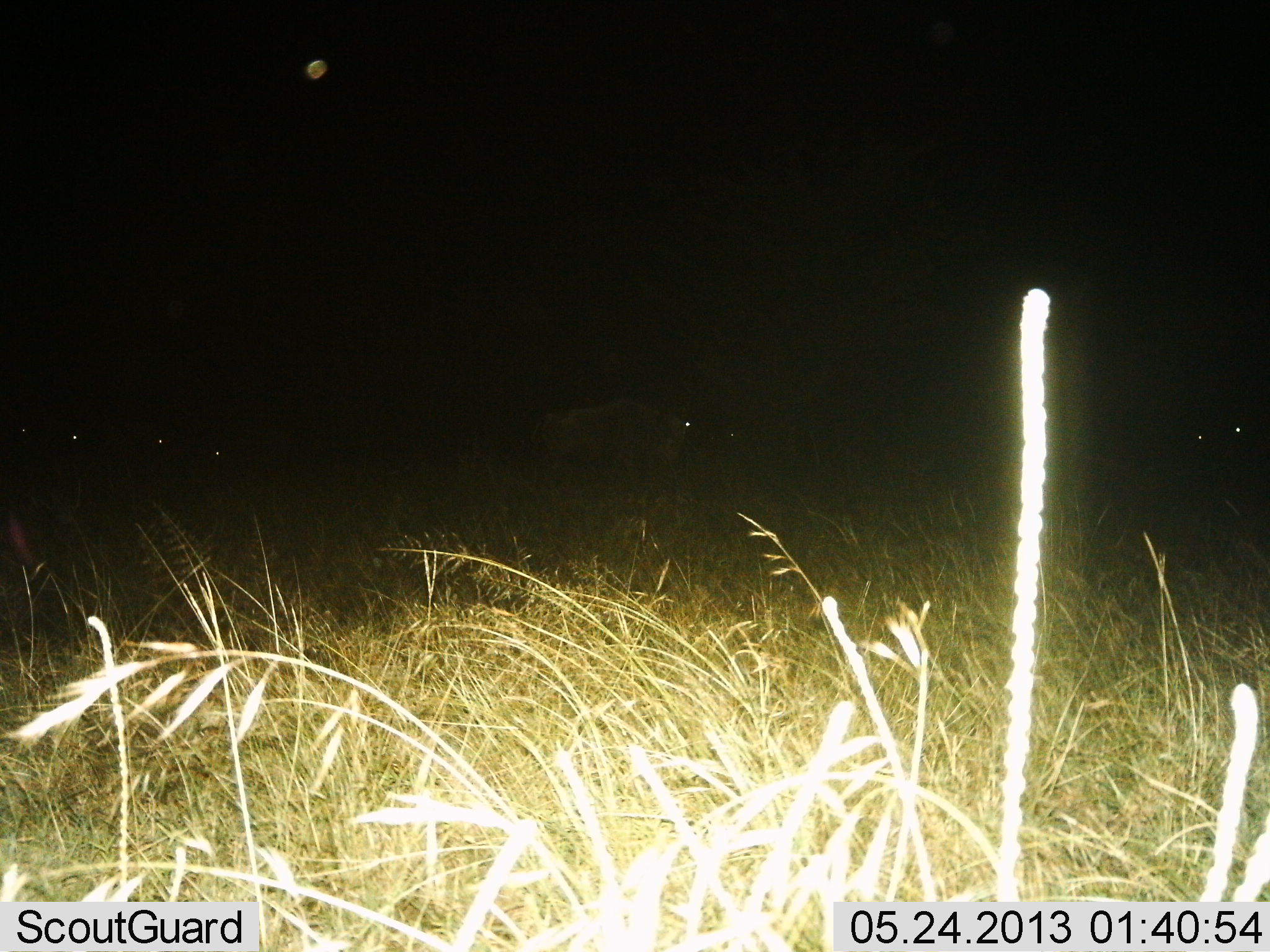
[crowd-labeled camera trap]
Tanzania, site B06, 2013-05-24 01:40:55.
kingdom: Animalia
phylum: Chordata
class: Mammalia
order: Artiodactyla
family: Bovidae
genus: Connochaetes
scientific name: Connochaetes taurinus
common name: blue wildebeest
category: wildebeest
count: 6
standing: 46%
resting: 15%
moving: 62%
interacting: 0%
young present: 0%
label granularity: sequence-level